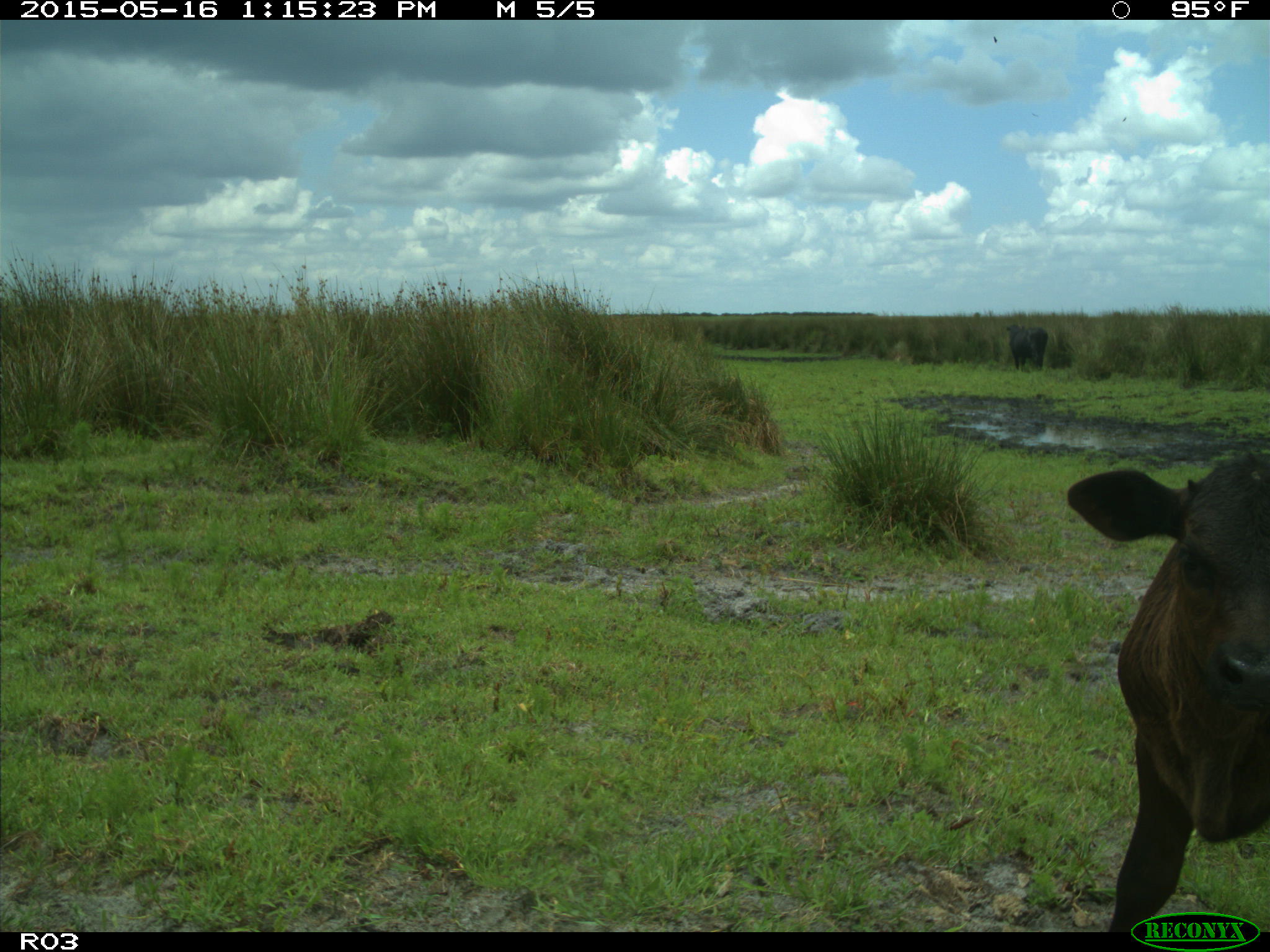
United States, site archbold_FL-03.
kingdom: Animalia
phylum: Chordata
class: Mammalia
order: Artiodactyla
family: Bovidae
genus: Bos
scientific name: Bos taurus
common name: domestic cow